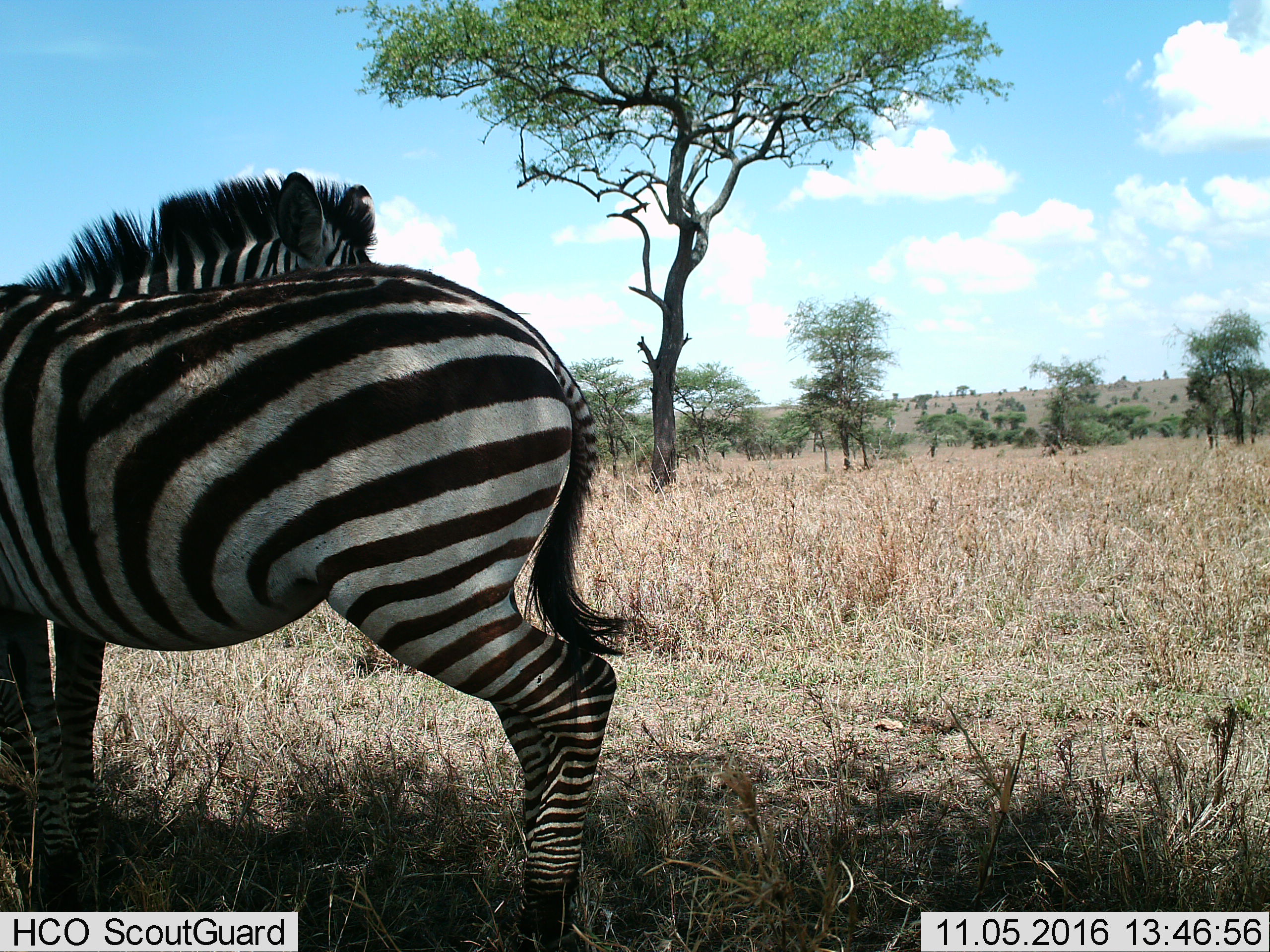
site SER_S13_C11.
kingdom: Animalia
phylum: Chordata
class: Mammalia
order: Perissodactyla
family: Equidae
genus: Equus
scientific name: Equus quagga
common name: plains zebra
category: zebraplains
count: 2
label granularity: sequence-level